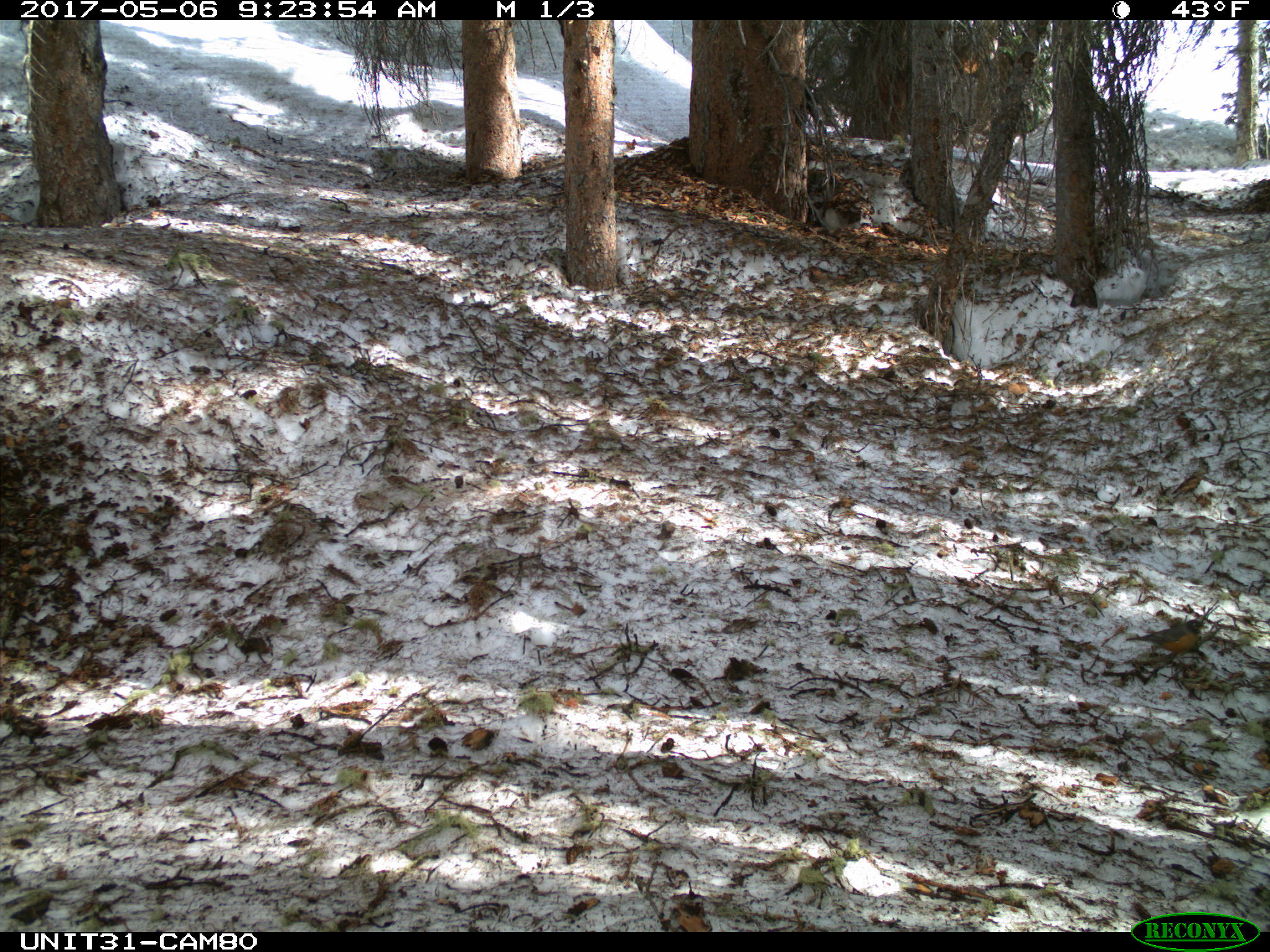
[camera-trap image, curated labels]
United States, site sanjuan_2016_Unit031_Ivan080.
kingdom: Animalia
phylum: Chordata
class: Aves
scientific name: Aves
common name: birds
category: unidentified bird